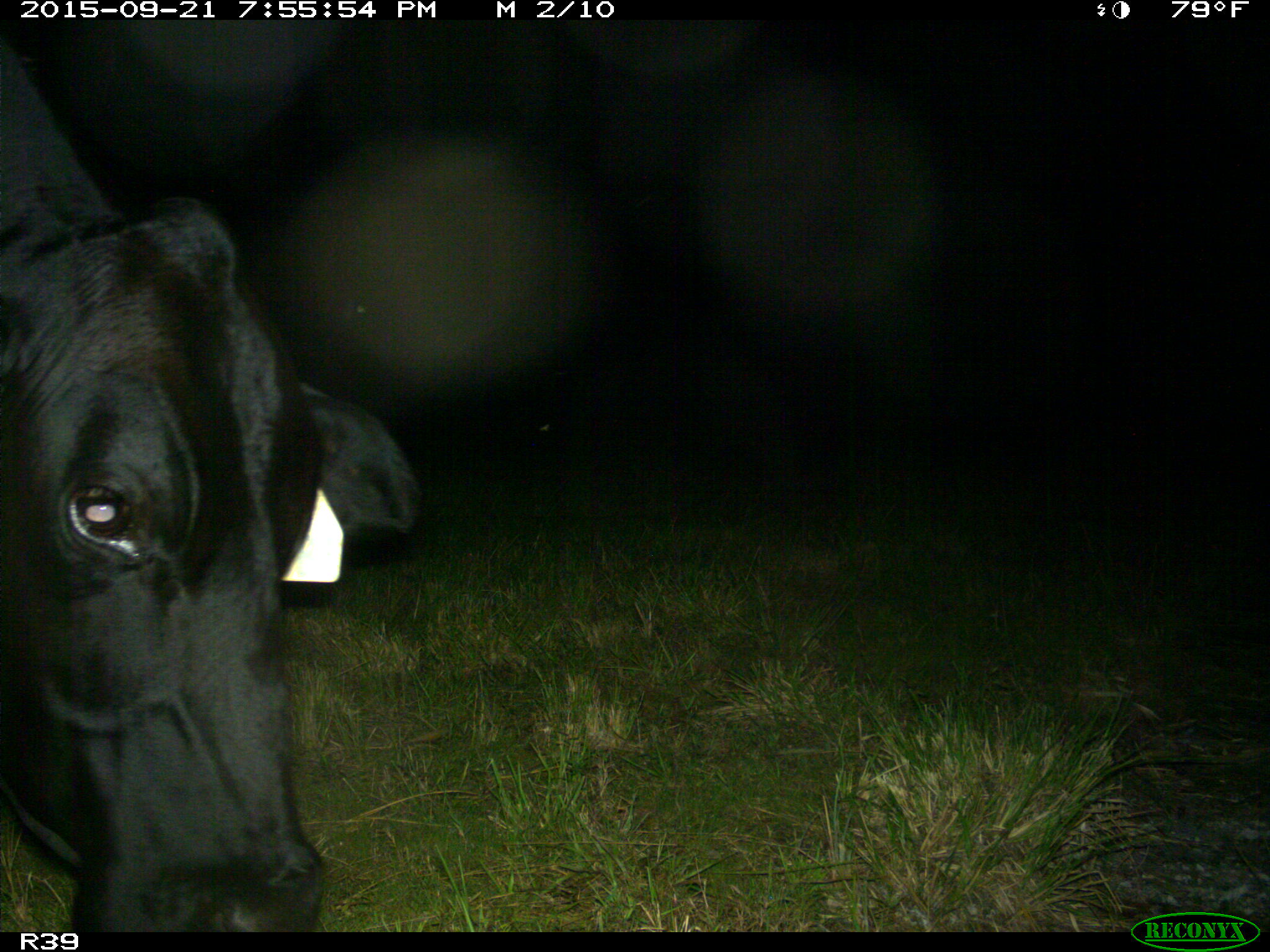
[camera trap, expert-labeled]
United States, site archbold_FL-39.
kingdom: Animalia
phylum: Chordata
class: Mammalia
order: Artiodactyla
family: Bovidae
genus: Bos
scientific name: Bos taurus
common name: domestic cow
Bos taurus (domestic cow).